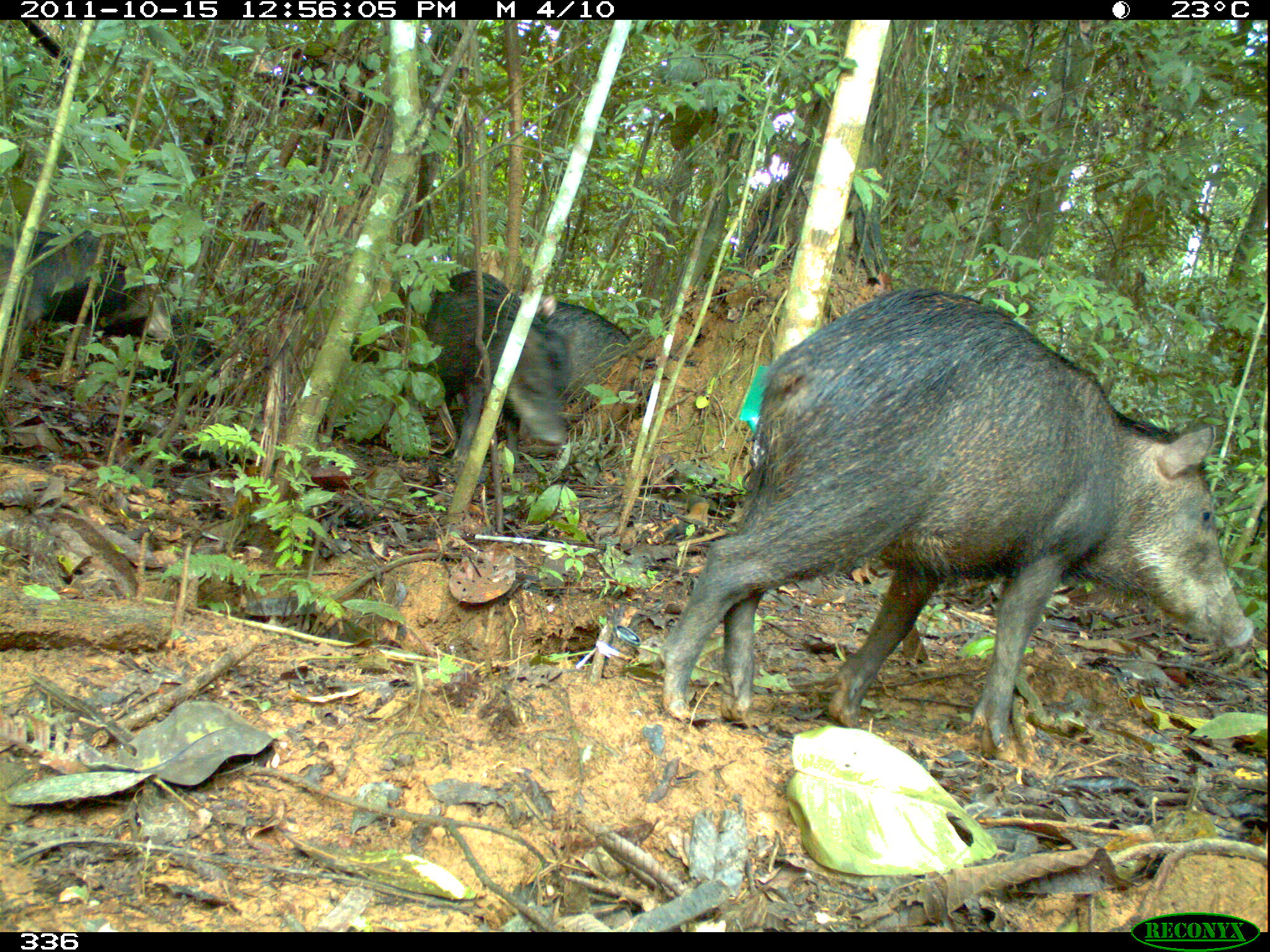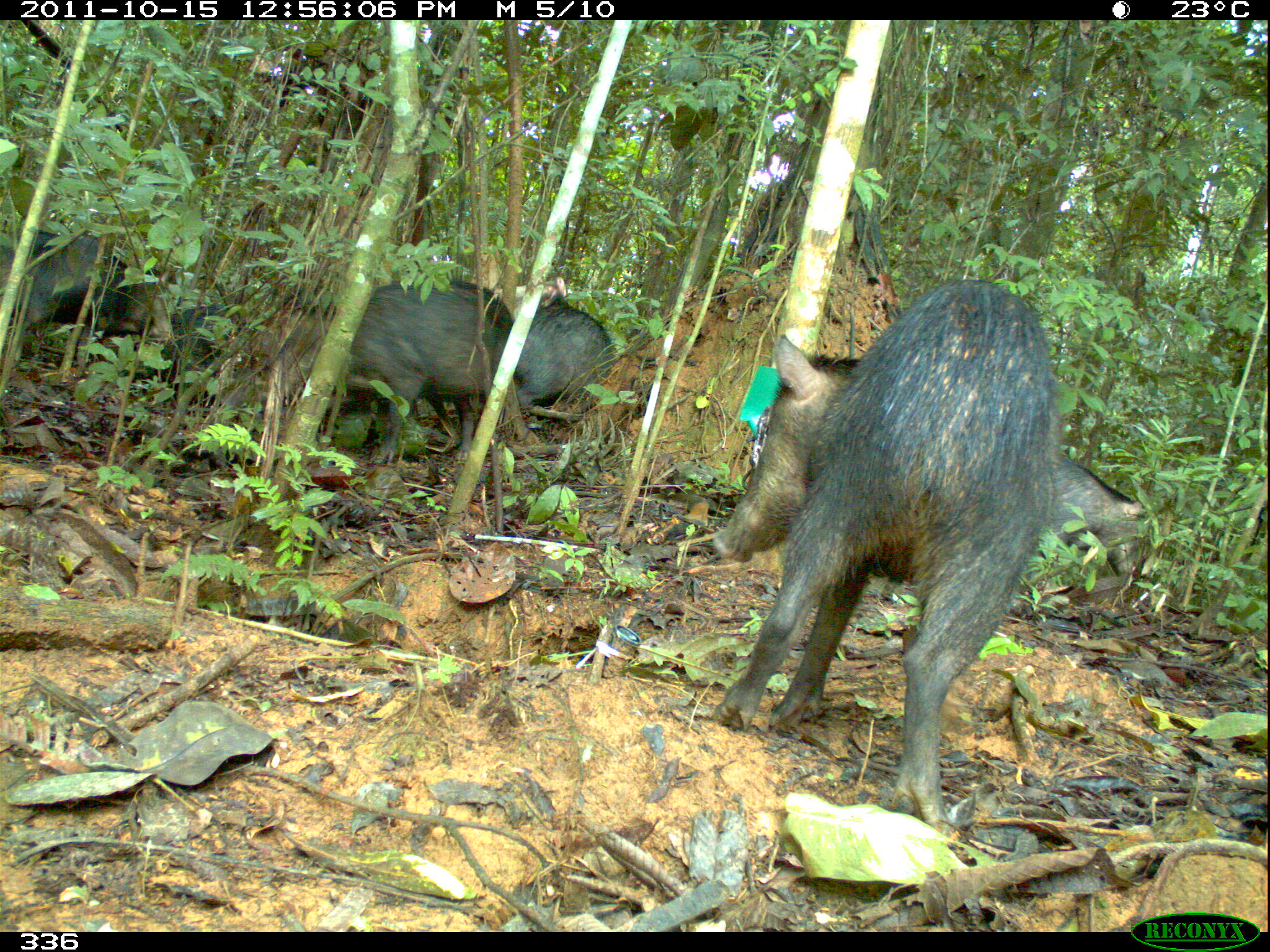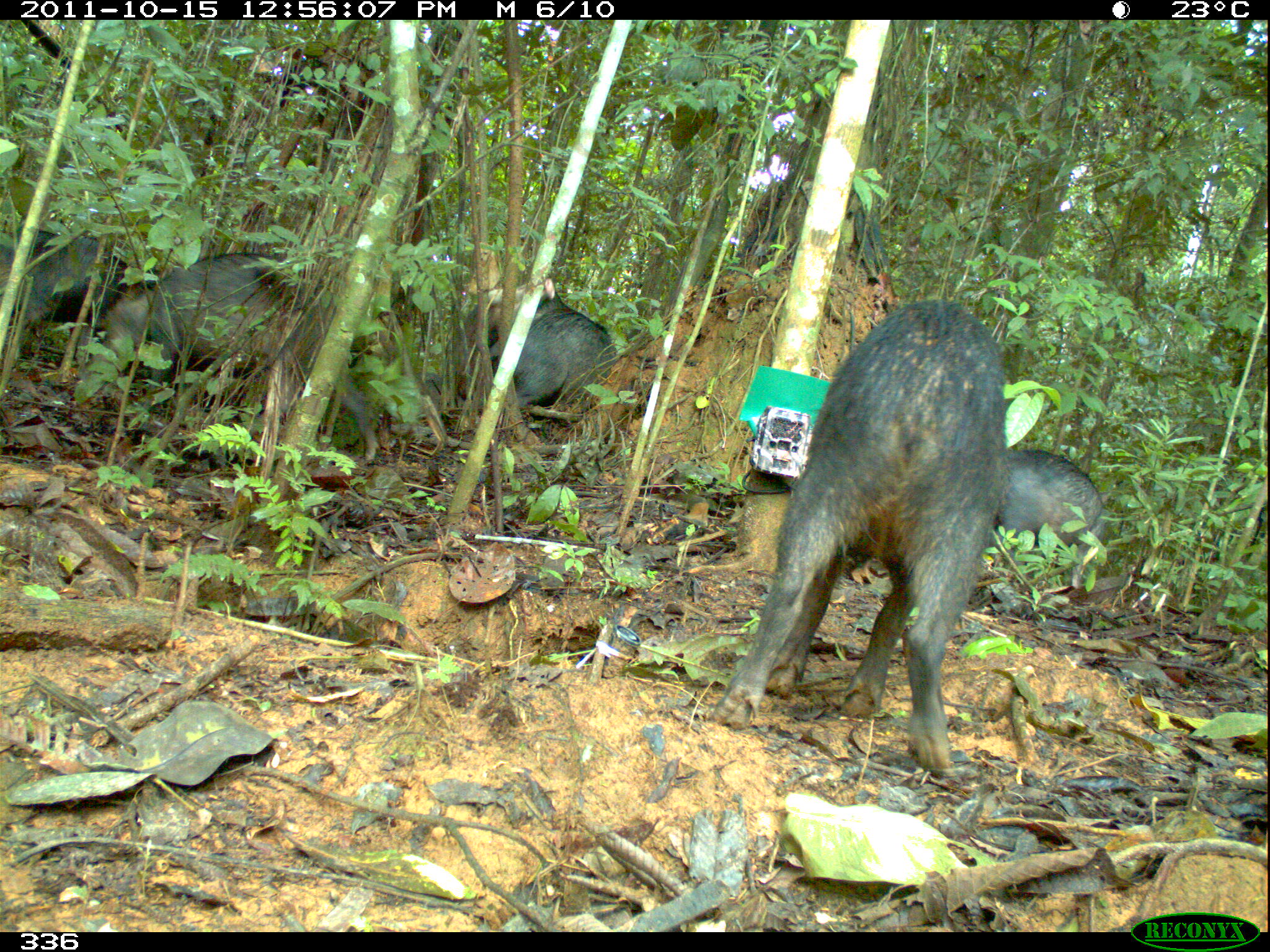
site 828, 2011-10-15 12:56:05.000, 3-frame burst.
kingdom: Animalia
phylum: Chordata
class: Mammalia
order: Artiodactyla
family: Tayassuidae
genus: Tayassu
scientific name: Tayassu pecari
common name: white-lipped peccary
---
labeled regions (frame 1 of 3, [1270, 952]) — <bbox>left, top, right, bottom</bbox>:
tayassu pecari: <bbox>661, 285, 1252, 756</bbox>; <bbox>418, 267, 568, 464</bbox>; <bbox>0, 225, 147, 361</bbox>; <bbox>537, 294, 652, 411</bbox>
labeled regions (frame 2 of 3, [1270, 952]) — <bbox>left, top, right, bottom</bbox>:
tayassu pecari: <bbox>710, 278, 1061, 836</bbox>; <bbox>347, 275, 507, 460</bbox>; <bbox>4, 232, 165, 356</bbox>; <bbox>1049, 451, 1148, 580</bbox>; <bbox>510, 301, 616, 409</bbox>